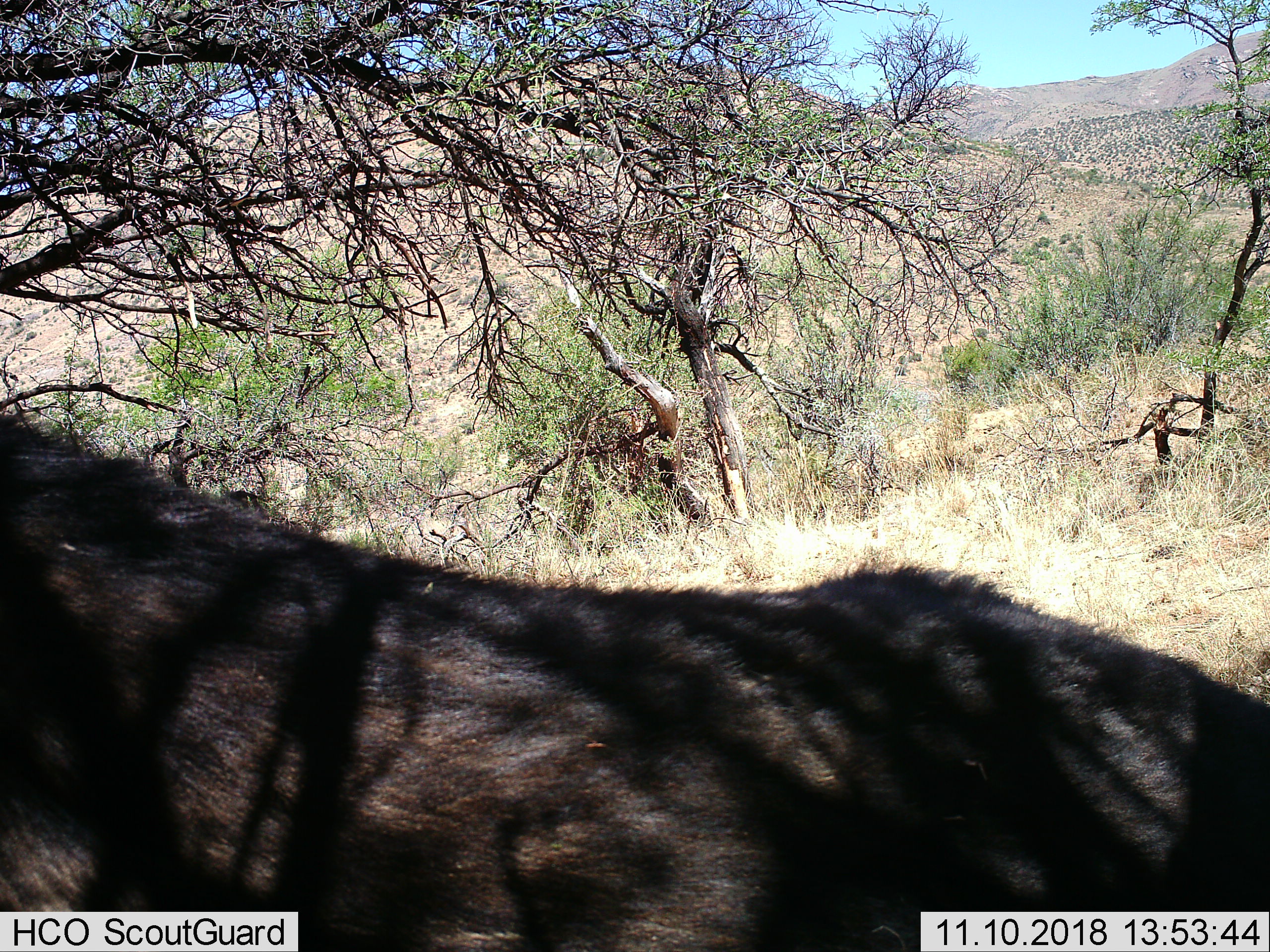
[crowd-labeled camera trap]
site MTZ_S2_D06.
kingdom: Animalia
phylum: Chordata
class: Mammalia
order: Artiodactyla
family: Bovidae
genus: Syncerus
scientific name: Syncerus caffer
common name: african buffalo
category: buffalo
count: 1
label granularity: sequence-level